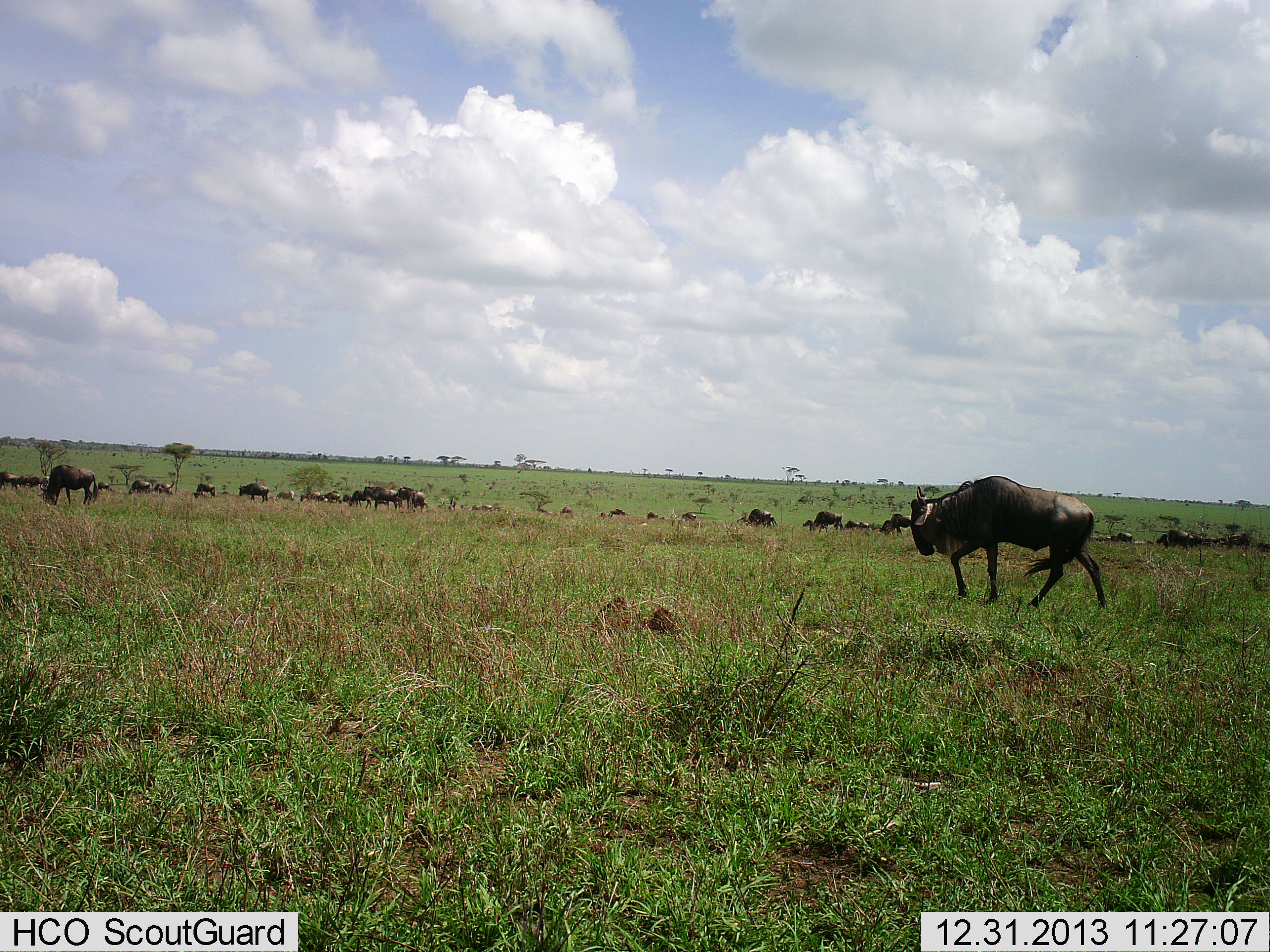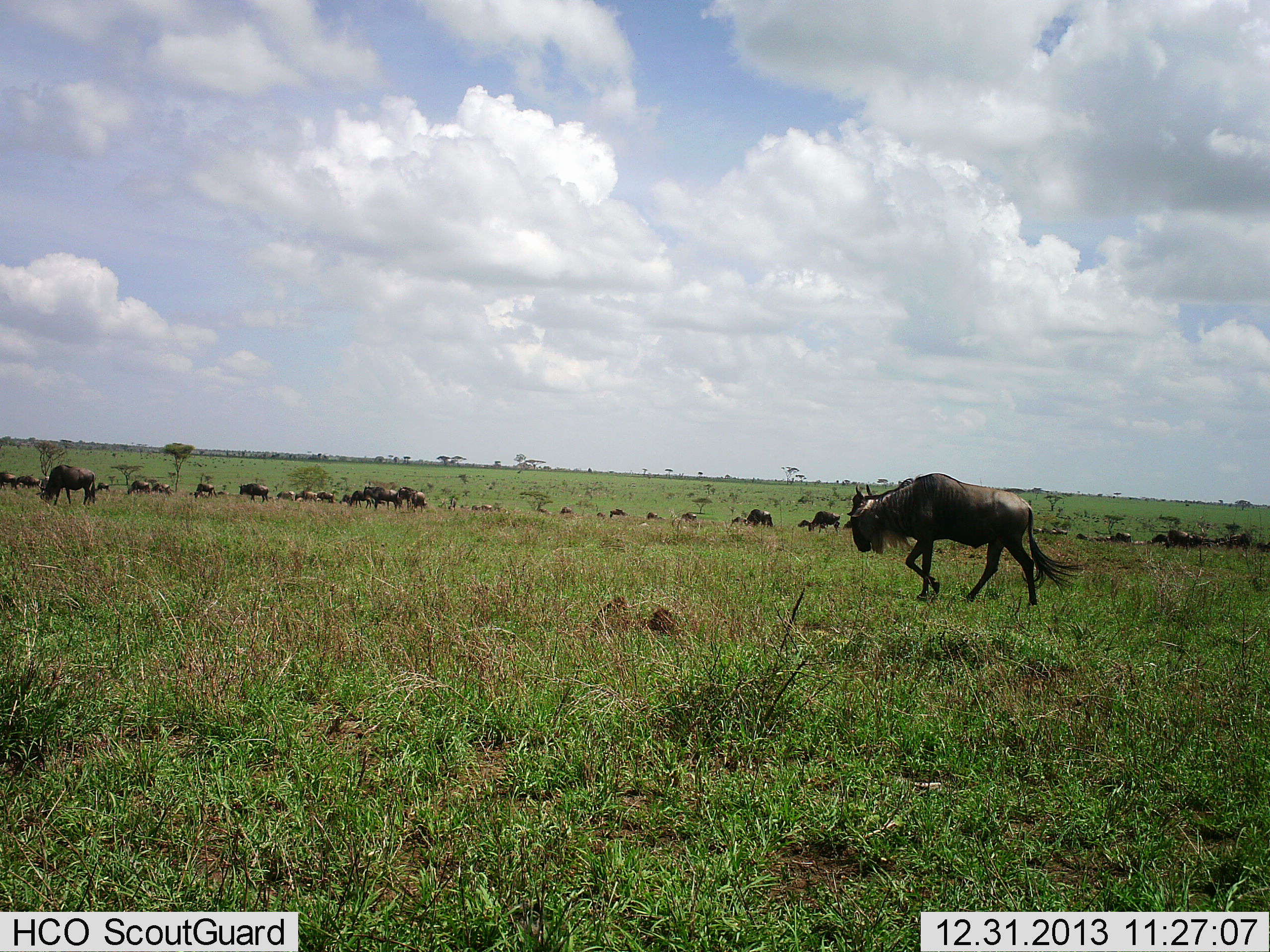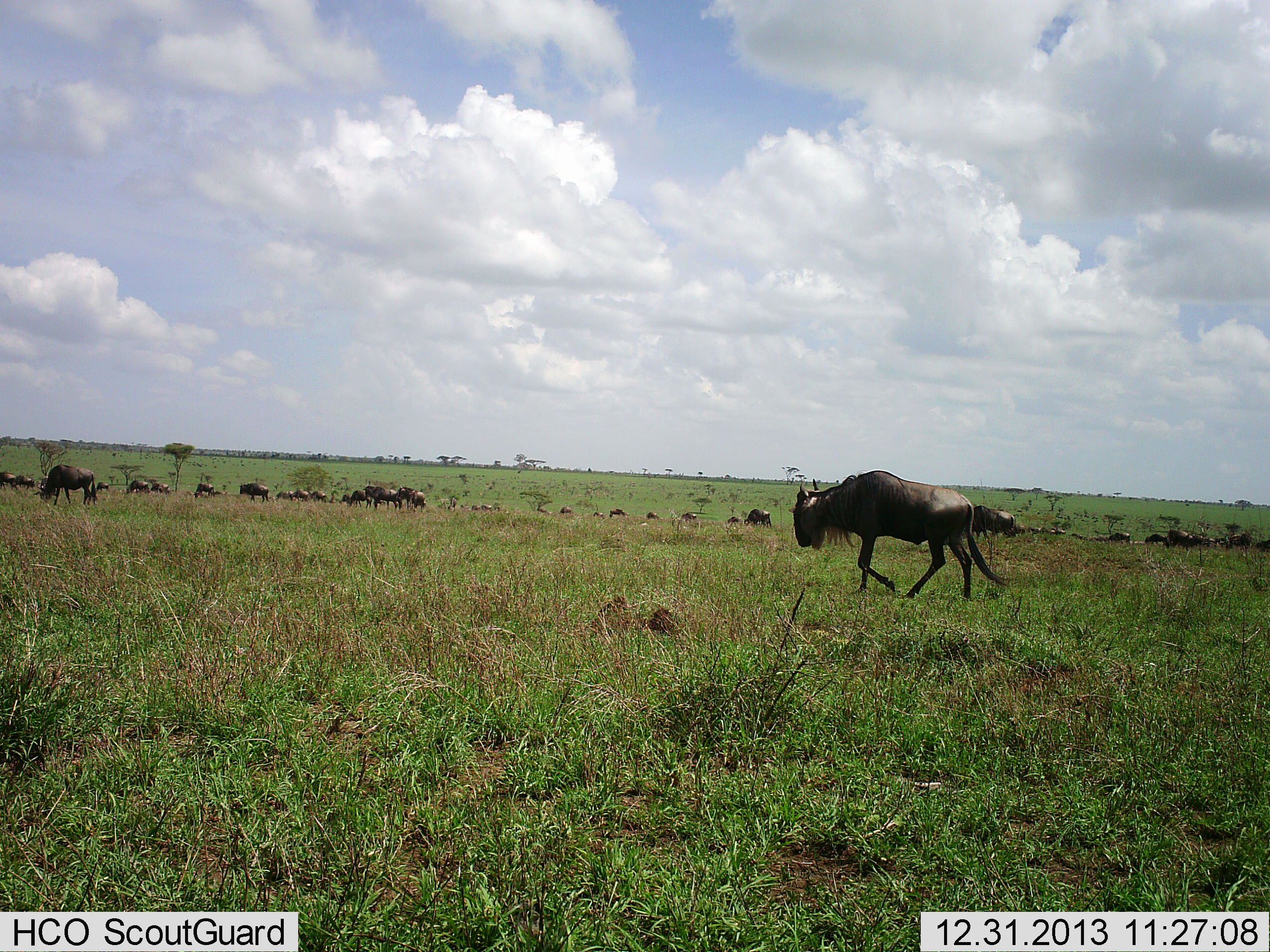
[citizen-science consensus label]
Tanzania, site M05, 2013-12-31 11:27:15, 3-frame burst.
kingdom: Animalia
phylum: Chordata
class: Mammalia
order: Artiodactyla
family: Bovidae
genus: Connochaetes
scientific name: Connochaetes taurinus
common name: blue wildebeest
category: wildebeest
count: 11-50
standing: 30%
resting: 0%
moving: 90%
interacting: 0%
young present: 0%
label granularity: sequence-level